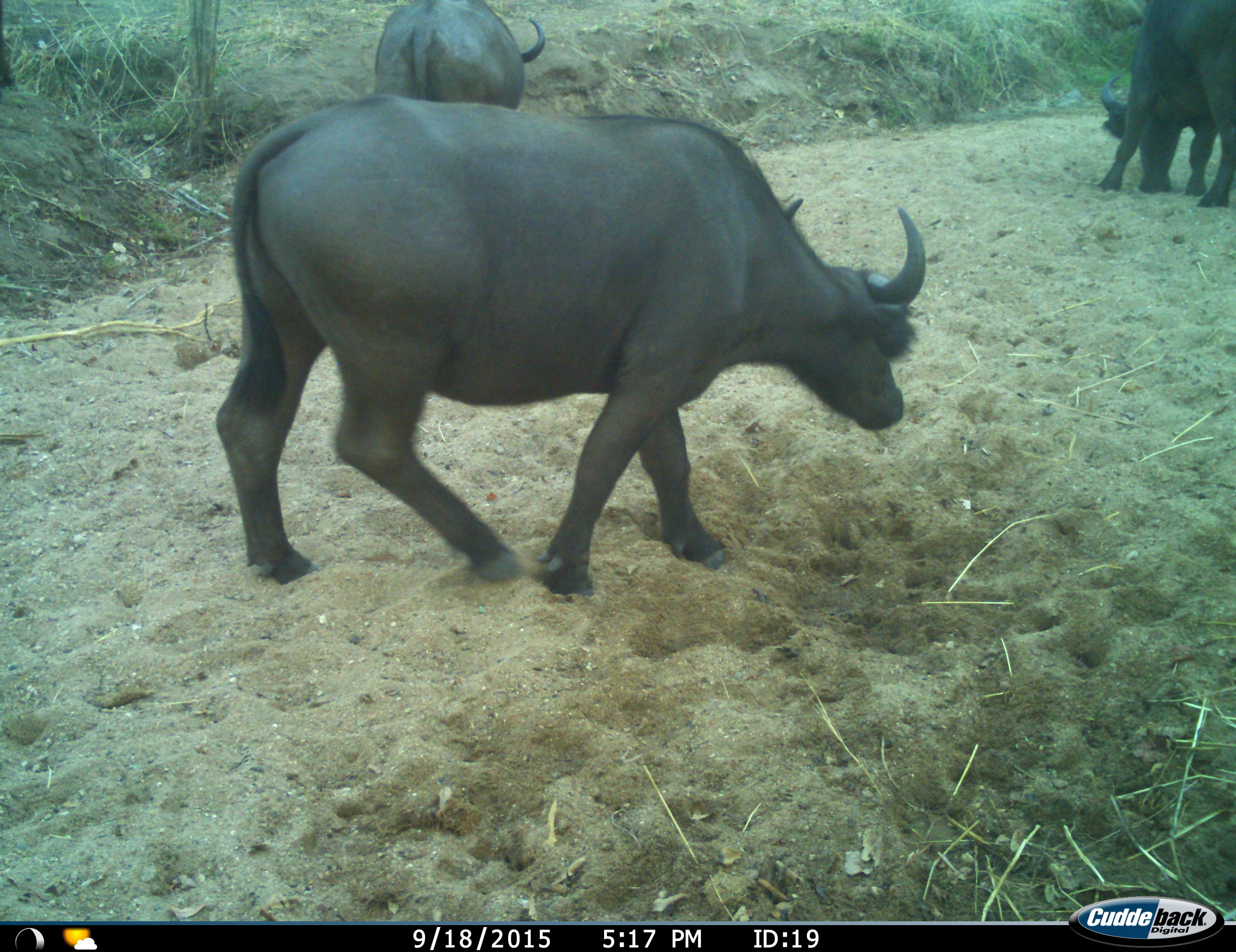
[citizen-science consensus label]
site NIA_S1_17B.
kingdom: Animalia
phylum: Chordata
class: Mammalia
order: Artiodactyla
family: Bovidae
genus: Syncerus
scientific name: Syncerus caffer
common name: african buffalo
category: buffalo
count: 3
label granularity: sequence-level